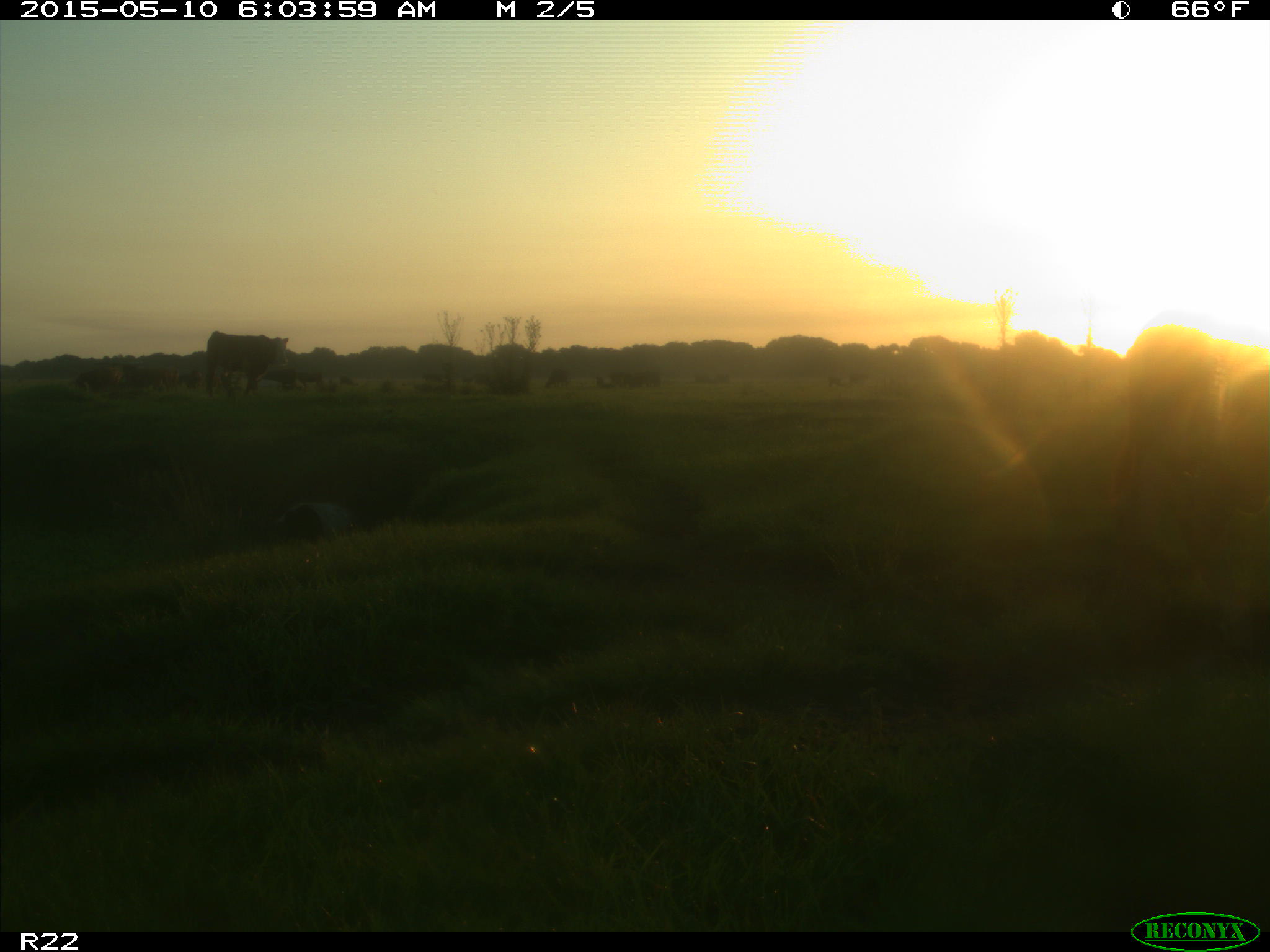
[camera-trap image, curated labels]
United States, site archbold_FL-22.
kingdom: Animalia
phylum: Chordata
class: Mammalia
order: Artiodactyla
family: Bovidae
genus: Bos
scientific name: Bos taurus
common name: domestic cow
Bos taurus (domestic cow).